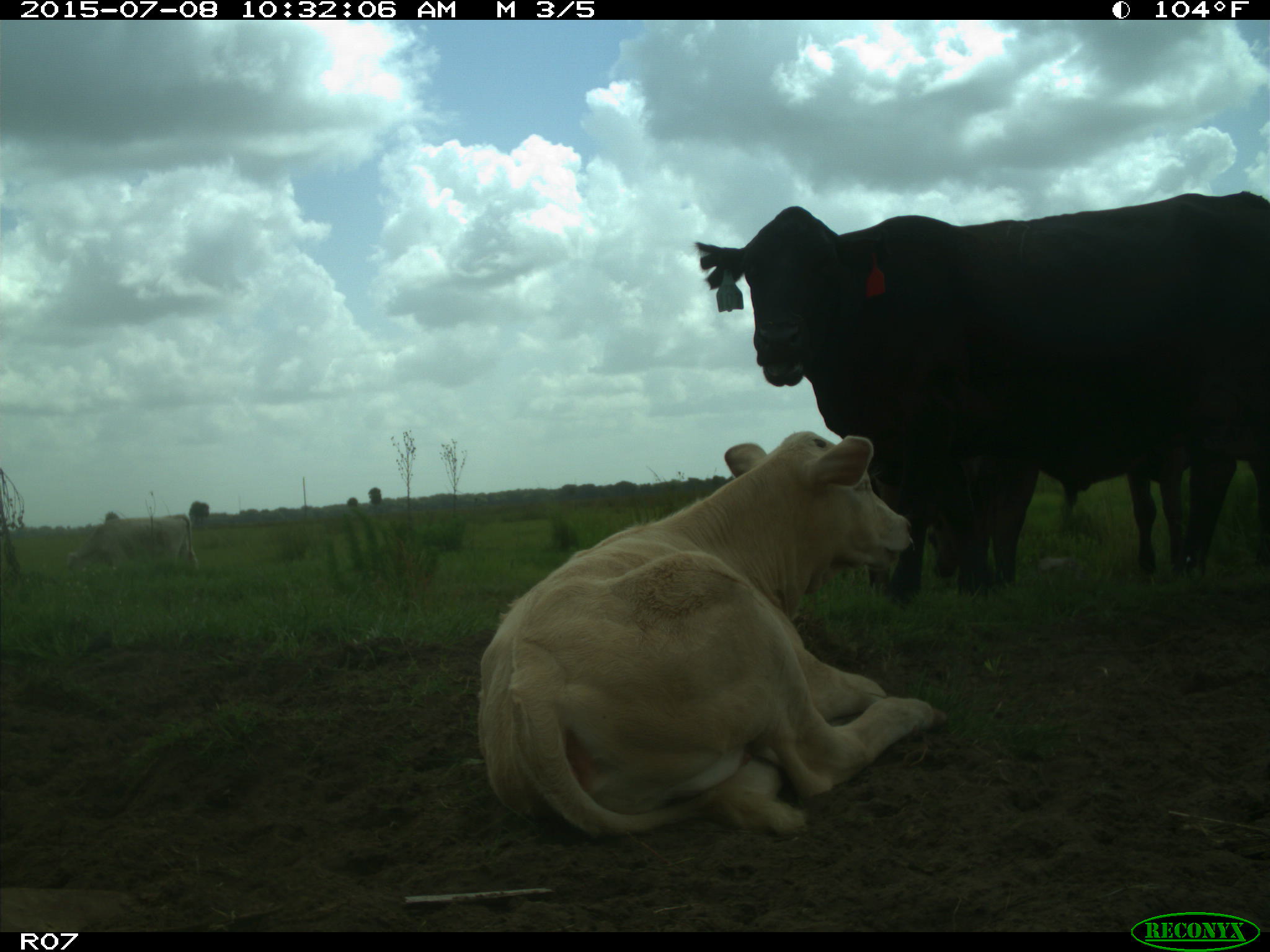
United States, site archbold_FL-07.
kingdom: Animalia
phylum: Chordata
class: Mammalia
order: Artiodactyla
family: Bovidae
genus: Bos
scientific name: Bos taurus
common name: domestic cow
Bos taurus (domestic cow).